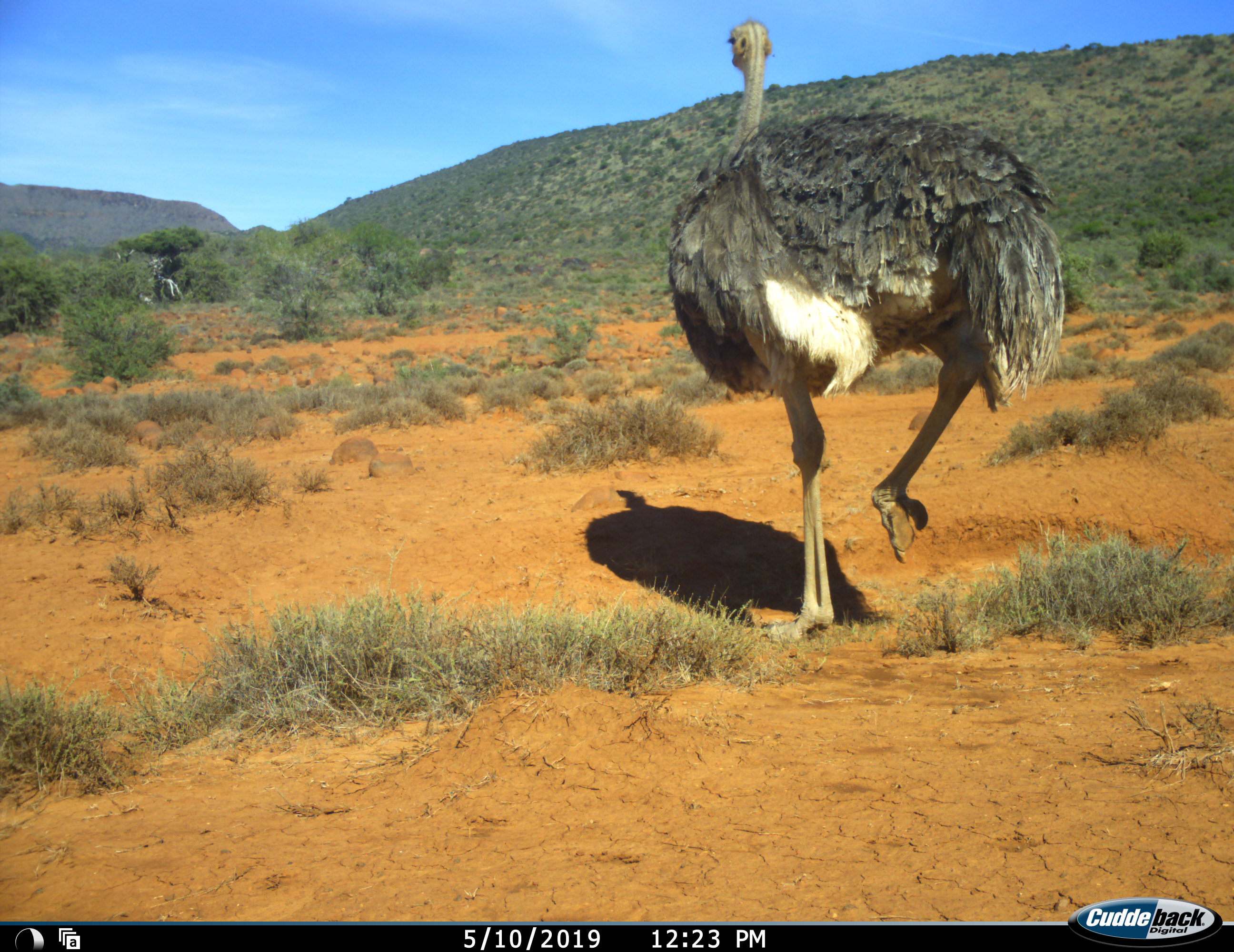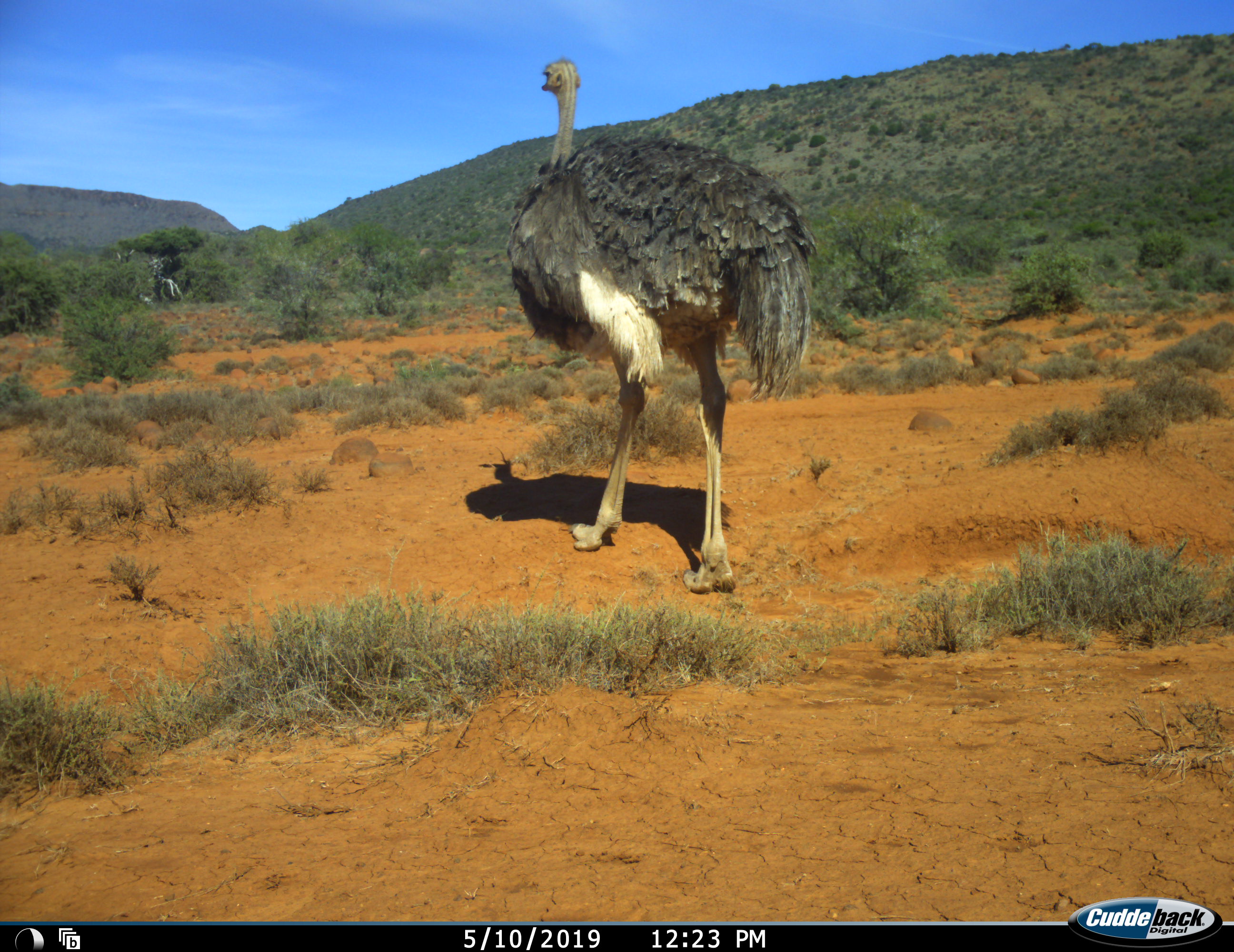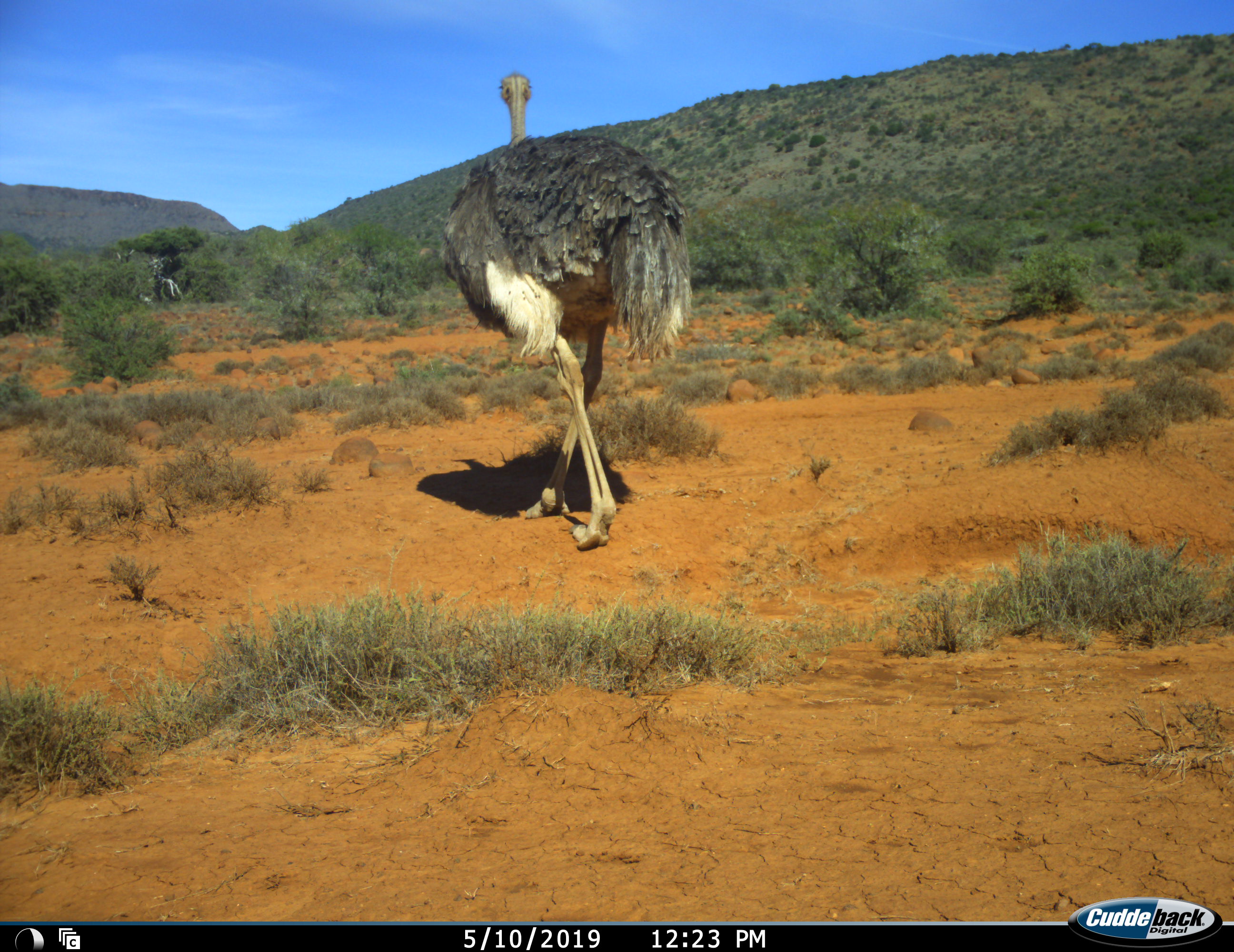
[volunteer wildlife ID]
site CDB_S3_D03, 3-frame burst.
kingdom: Animalia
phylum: Chordata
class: Aves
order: Struthioniformes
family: Struthionidae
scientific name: Struthionidae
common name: ostrich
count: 1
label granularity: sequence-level